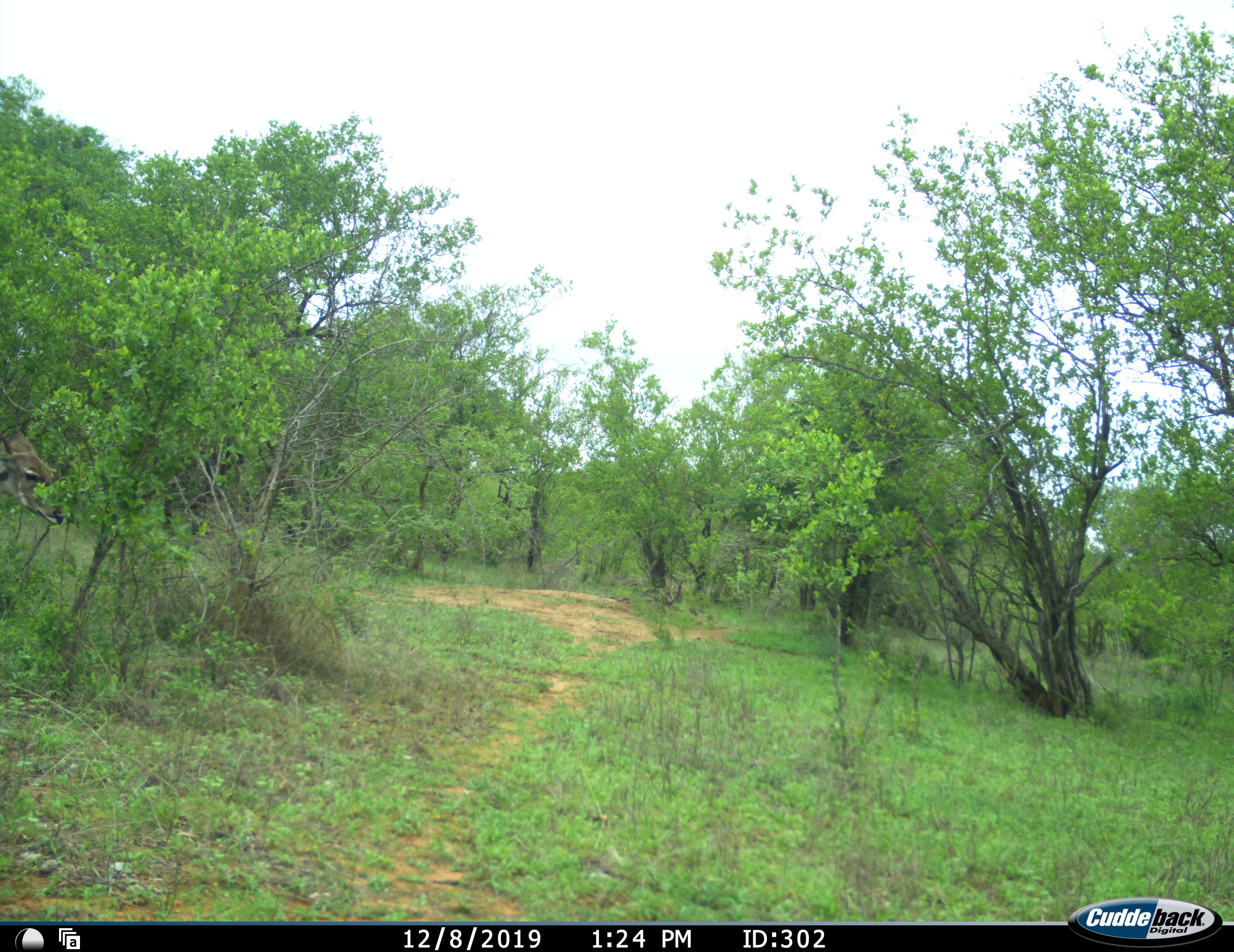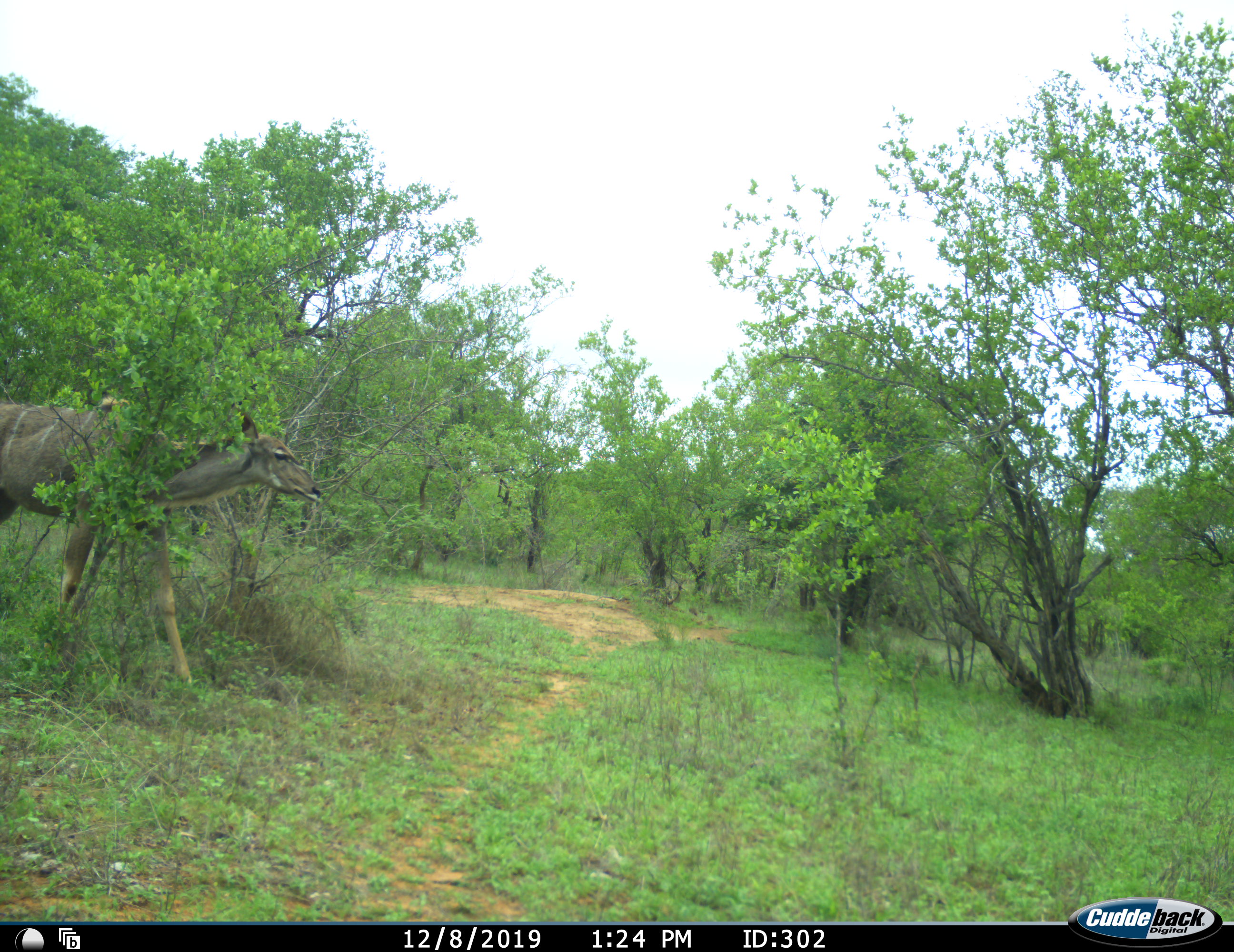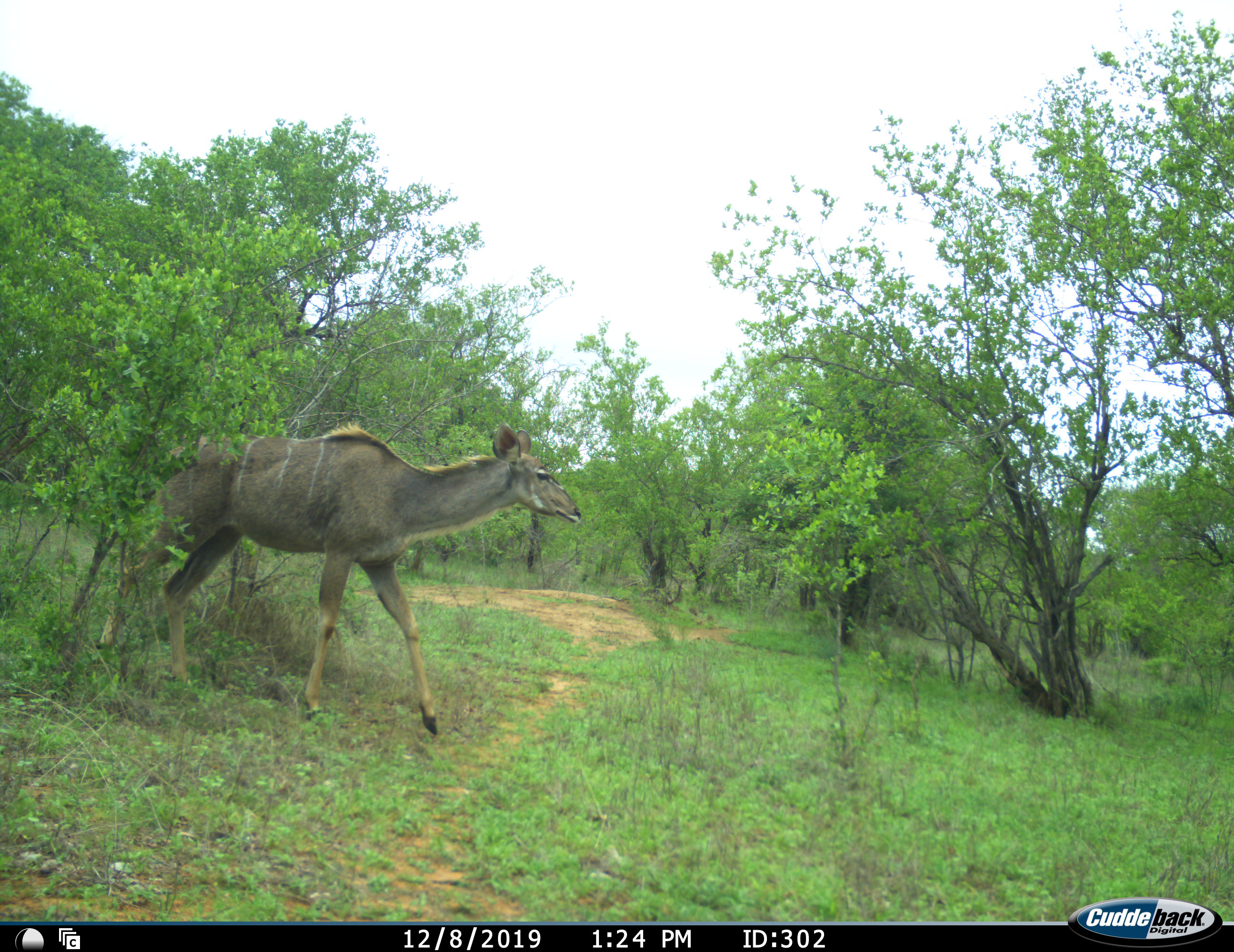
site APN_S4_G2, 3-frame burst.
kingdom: Animalia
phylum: Chordata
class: Mammalia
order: Artiodactyla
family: Bovidae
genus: Tragelaphus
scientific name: Tragelaphus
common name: kudu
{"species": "kudu (Tragelaphus)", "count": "1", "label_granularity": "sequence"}